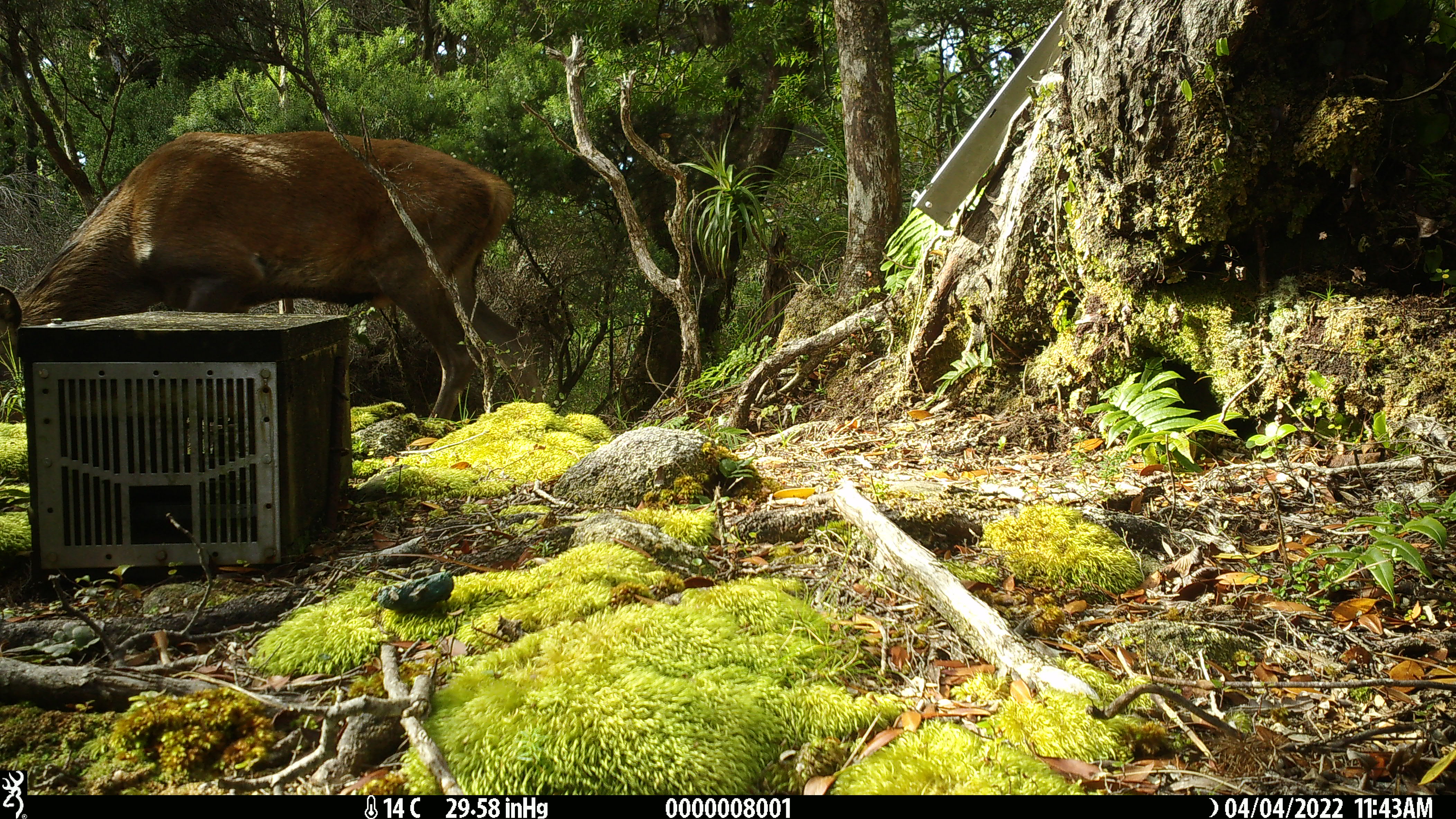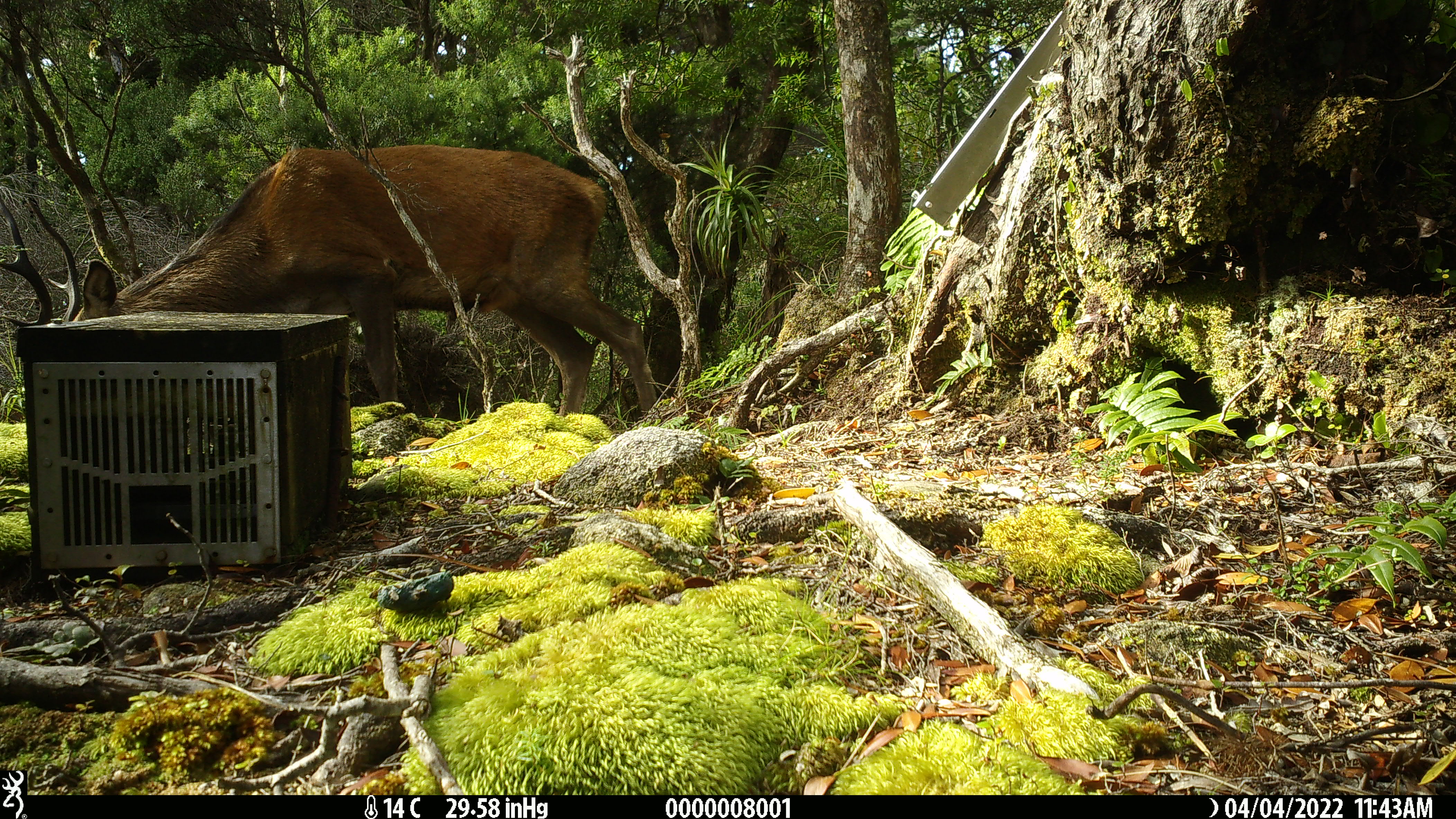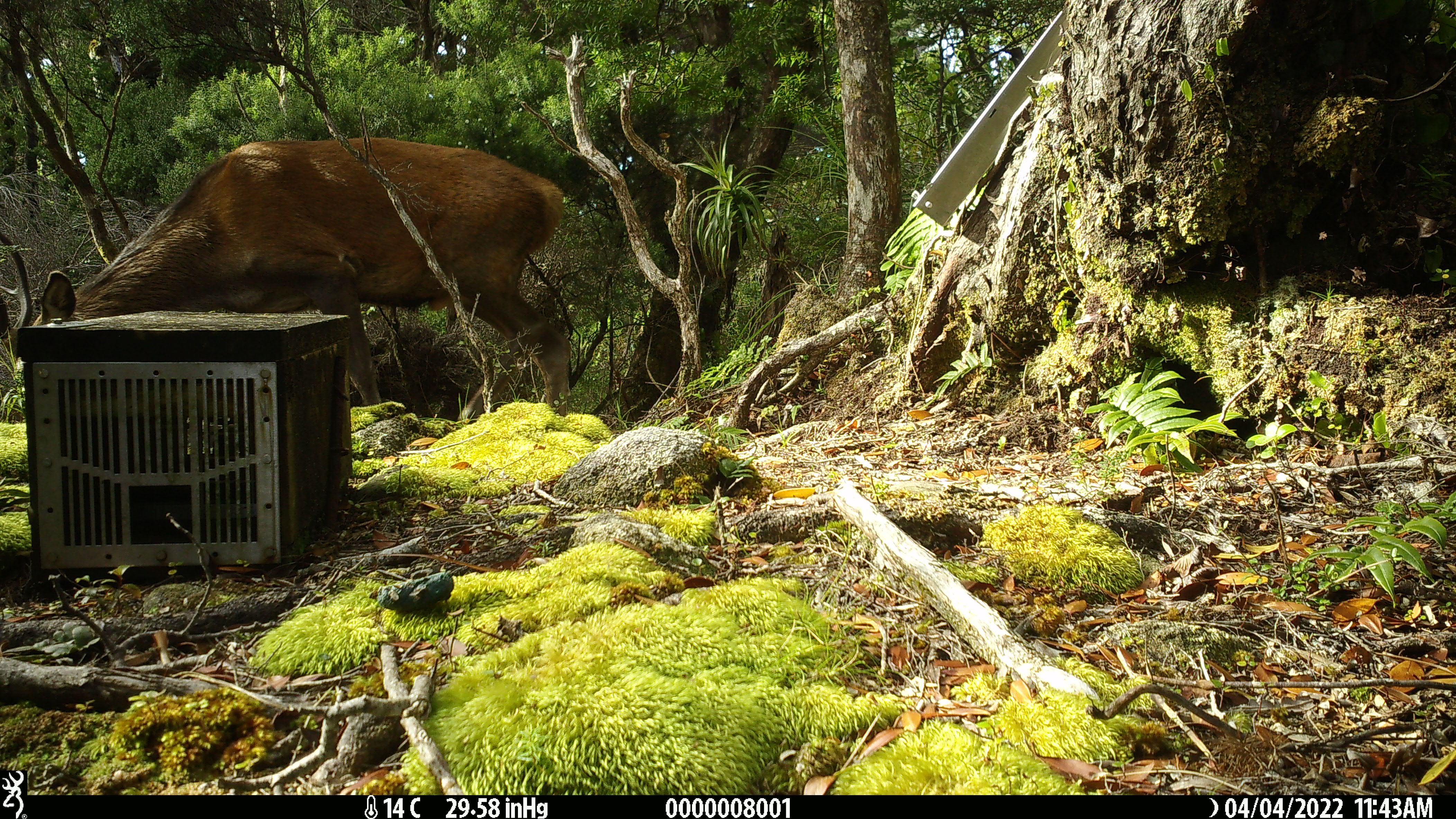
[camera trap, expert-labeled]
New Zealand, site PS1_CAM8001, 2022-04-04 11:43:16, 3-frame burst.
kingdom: Animalia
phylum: Chordata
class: Mammalia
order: Artiodactyla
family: Cervidae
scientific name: Cervidae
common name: deer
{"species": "deer (Cervidae)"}